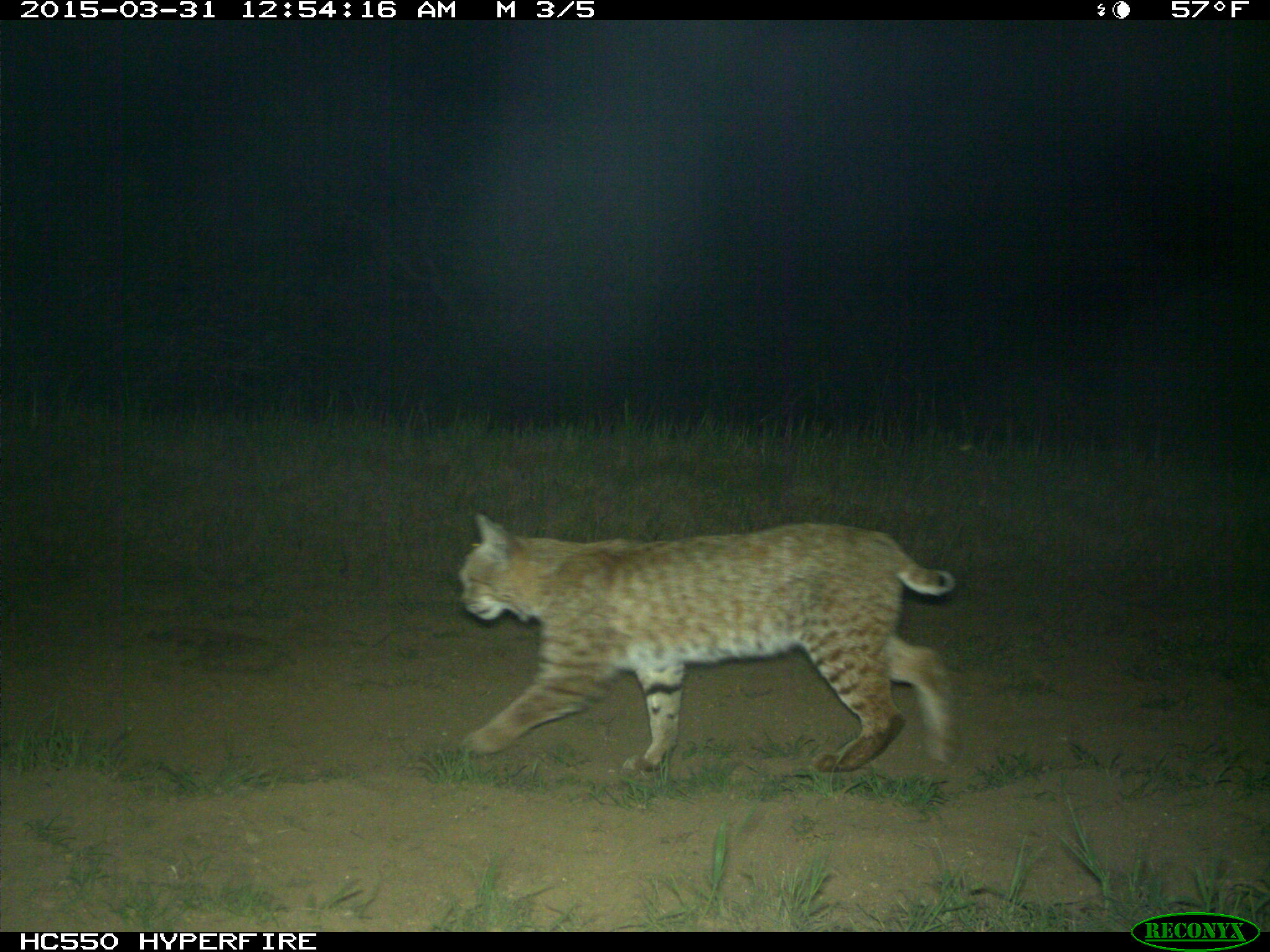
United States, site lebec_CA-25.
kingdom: Animalia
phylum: Chordata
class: Mammalia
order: Carnivora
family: Felidae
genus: Lynx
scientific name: Lynx rufus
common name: bobcat